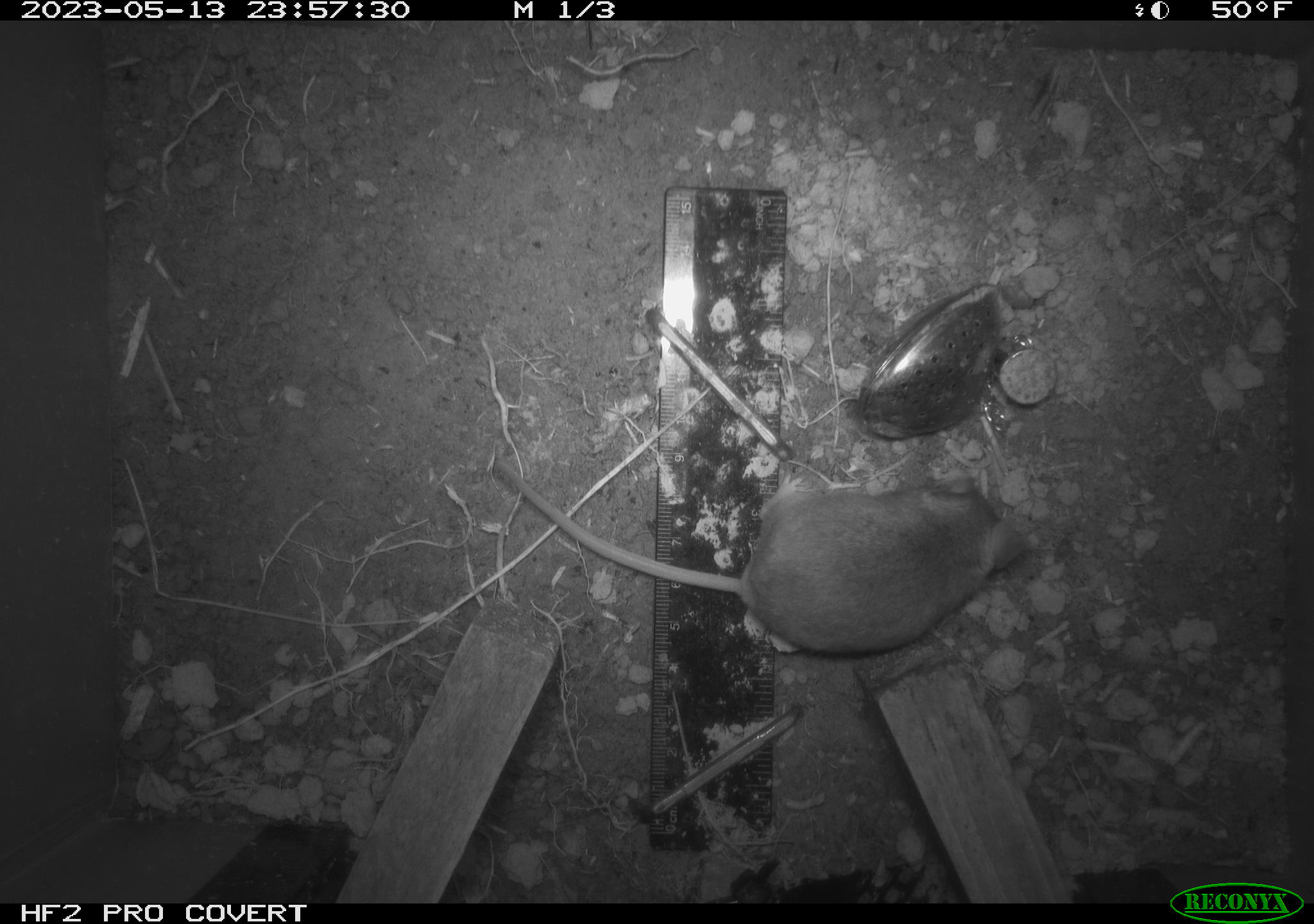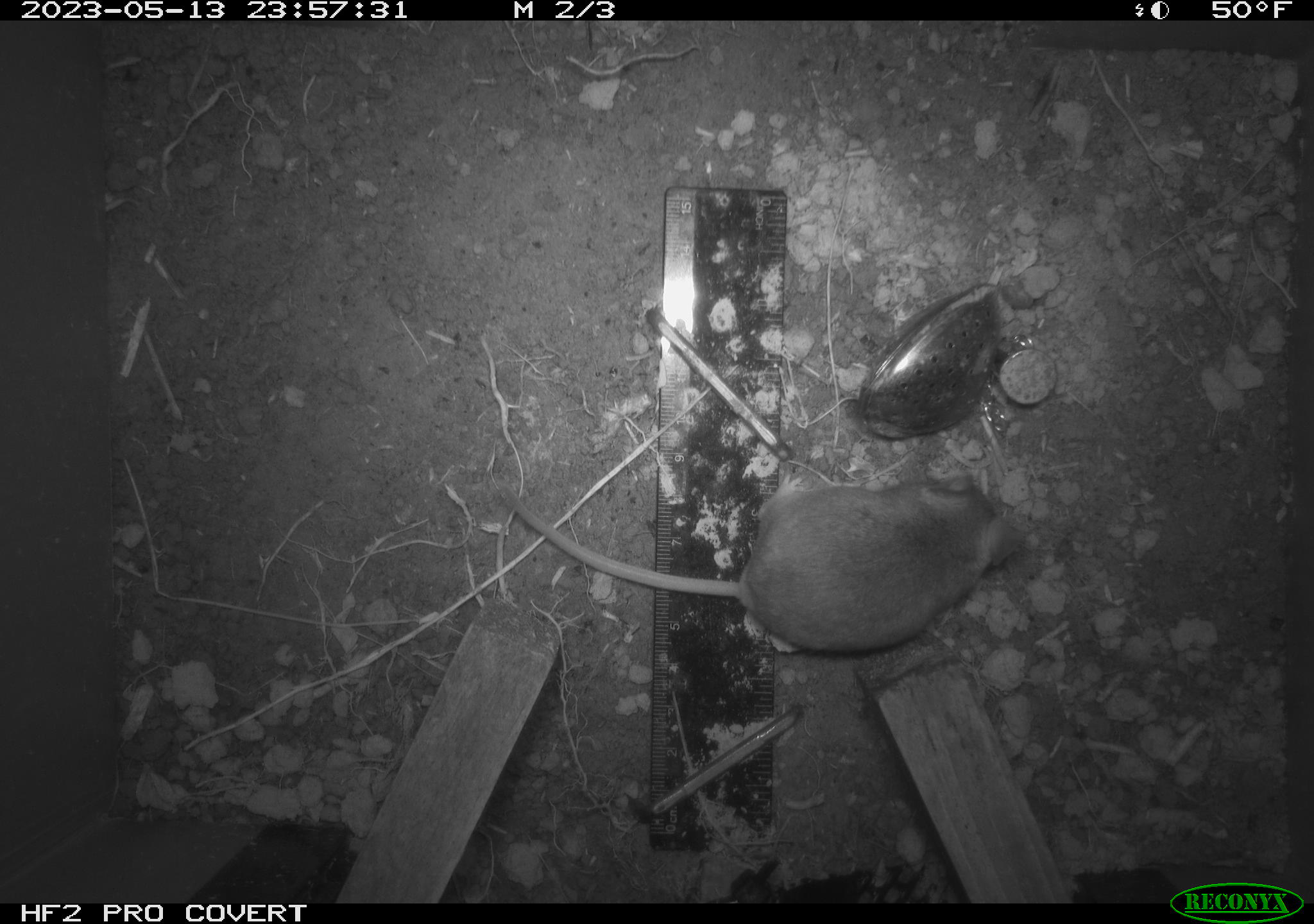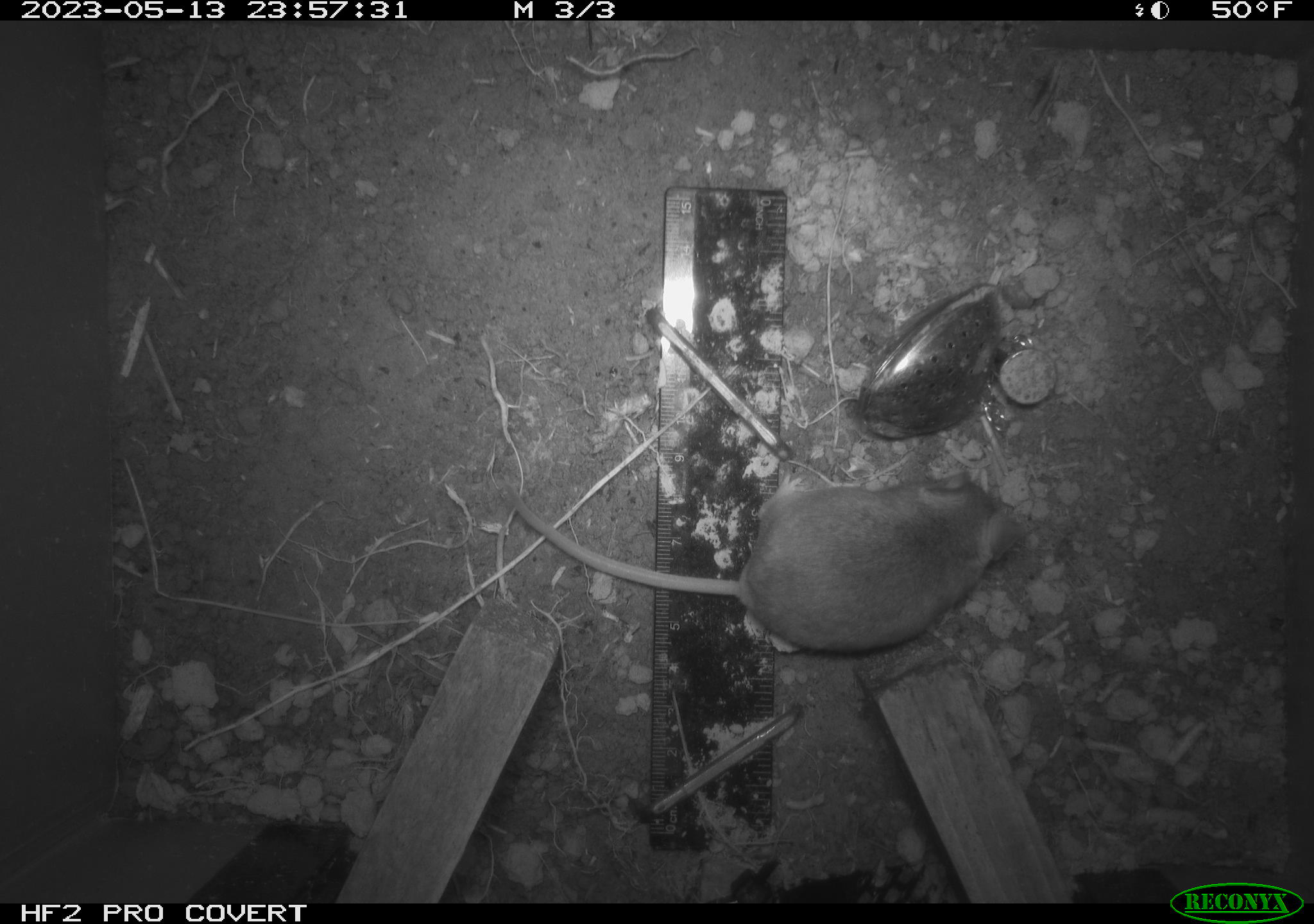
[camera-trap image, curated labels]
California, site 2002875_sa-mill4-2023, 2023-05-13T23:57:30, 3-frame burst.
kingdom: Animalia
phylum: Chordata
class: Mammalia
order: Rodentia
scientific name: Rodentia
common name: mouse species